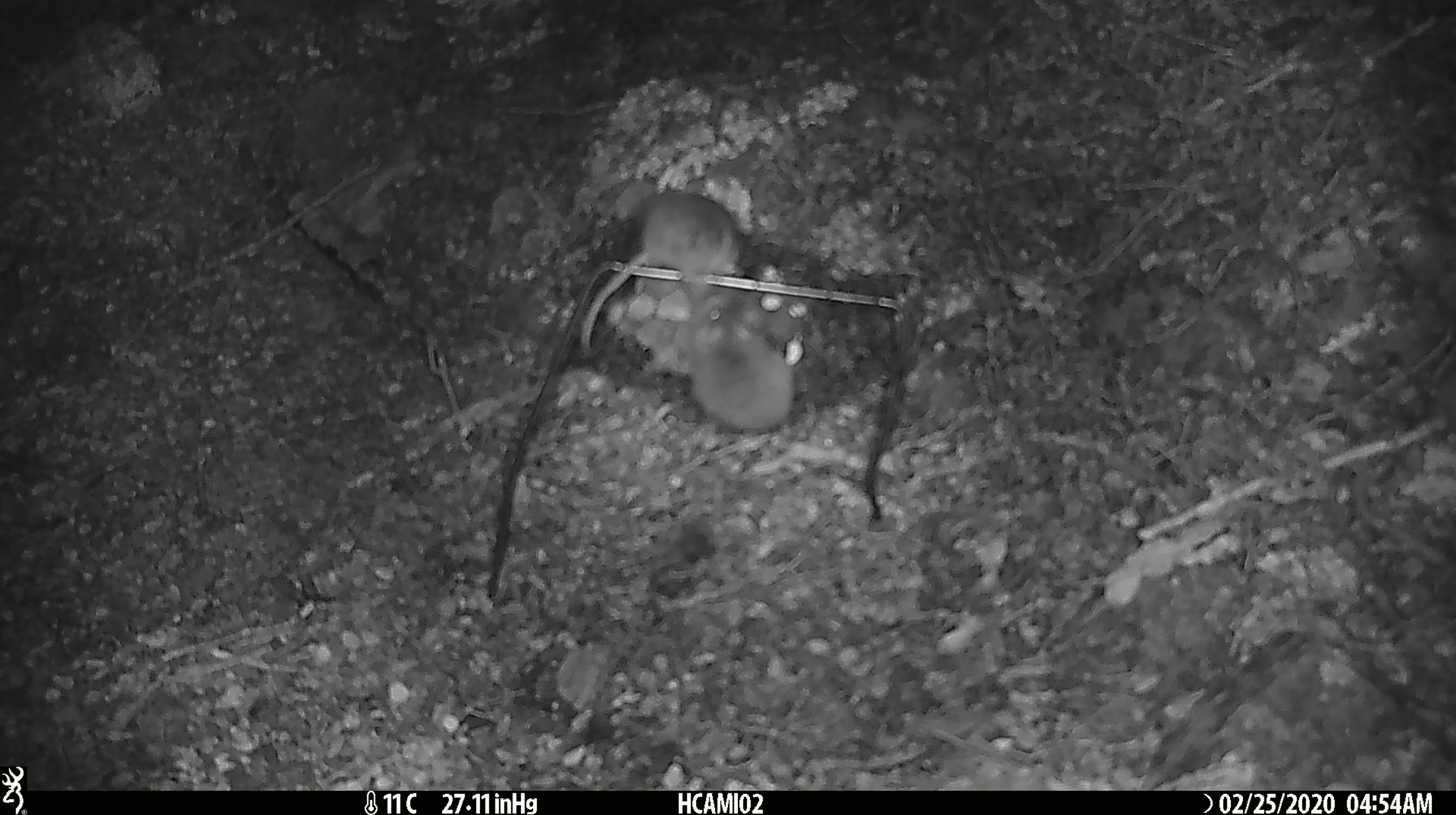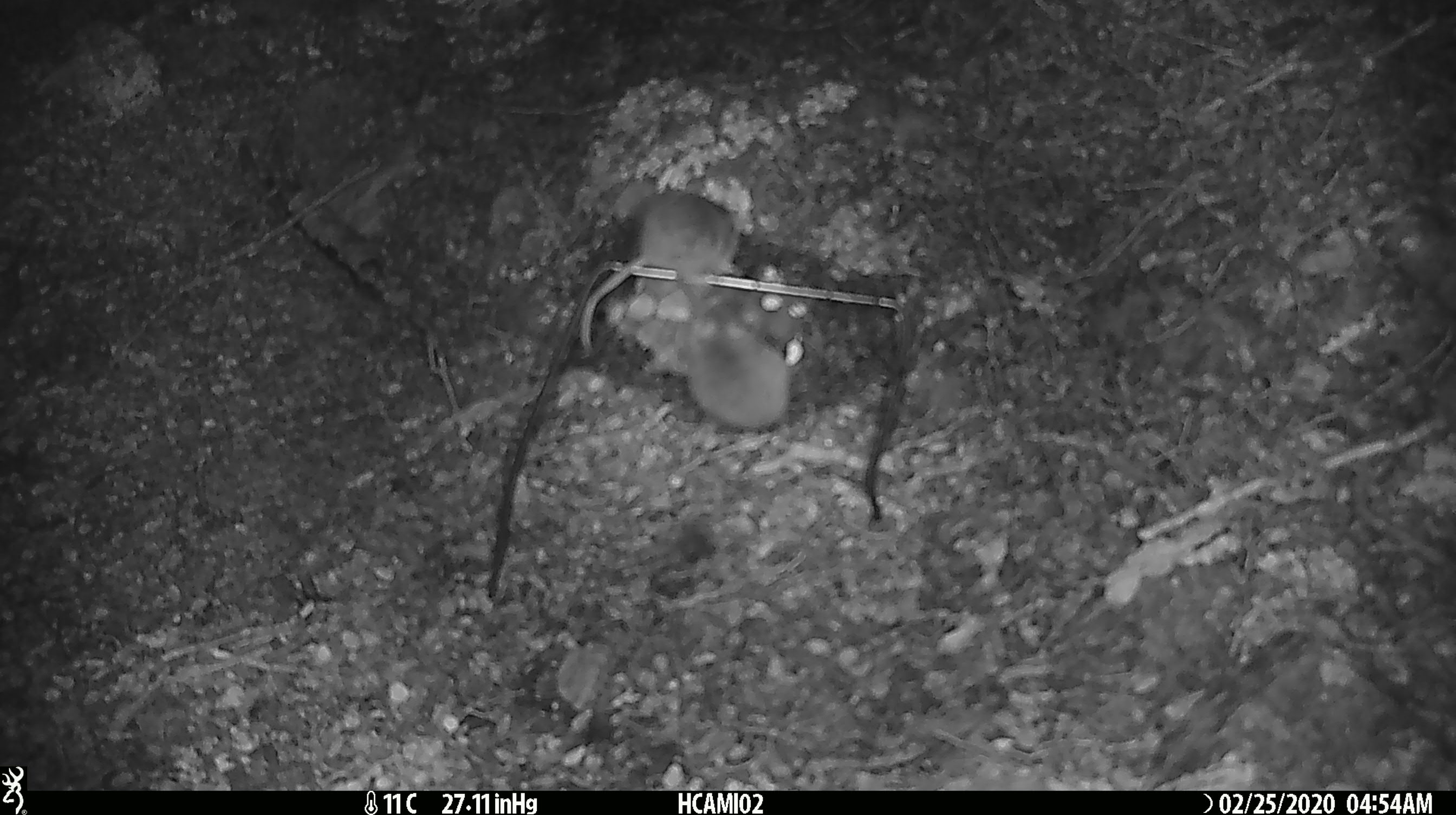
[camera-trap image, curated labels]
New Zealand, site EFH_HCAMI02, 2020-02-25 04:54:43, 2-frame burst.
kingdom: Animalia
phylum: Chordata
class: Mammalia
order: Rodentia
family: Muridae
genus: Mus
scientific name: Mus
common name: mouse